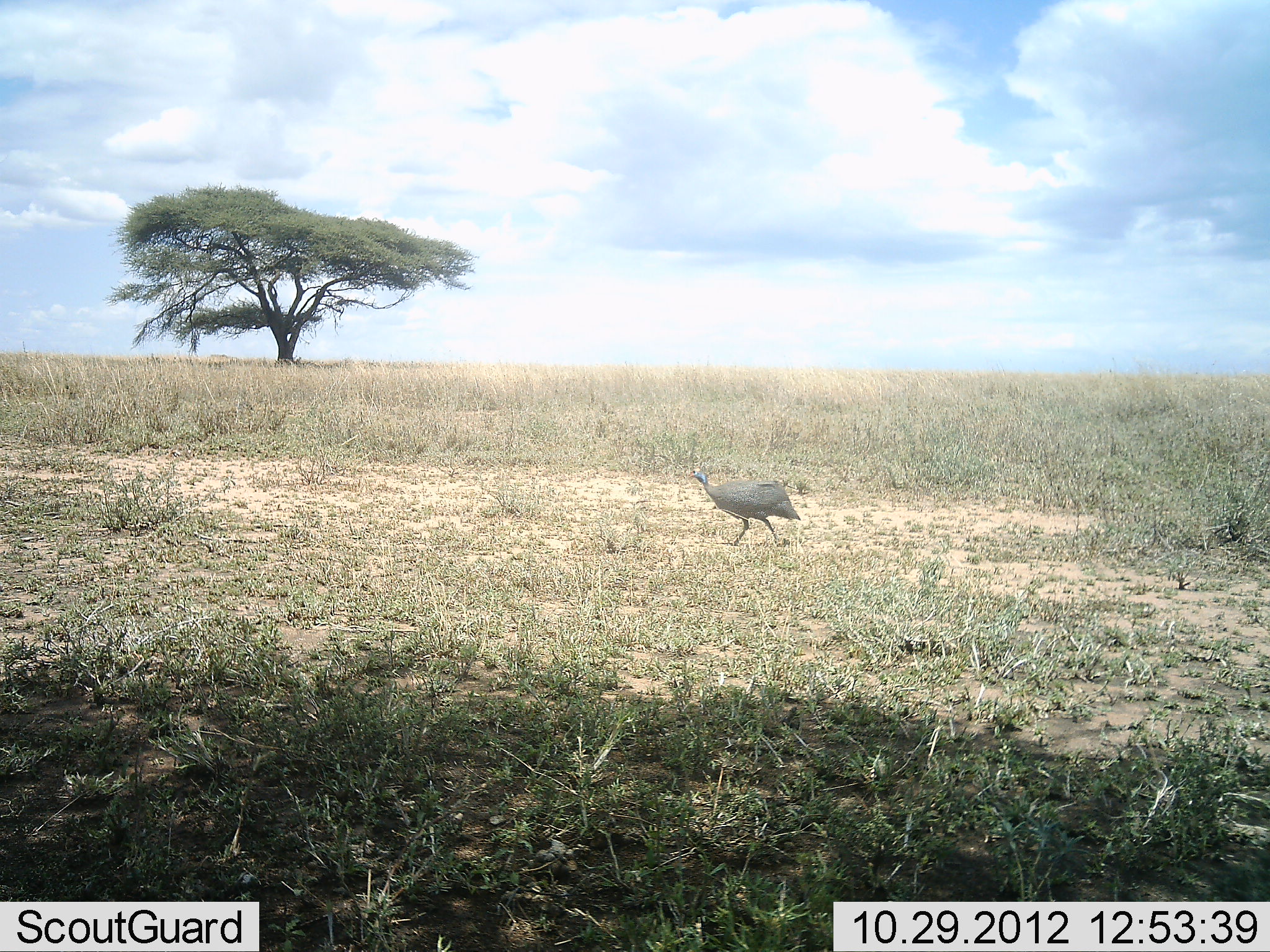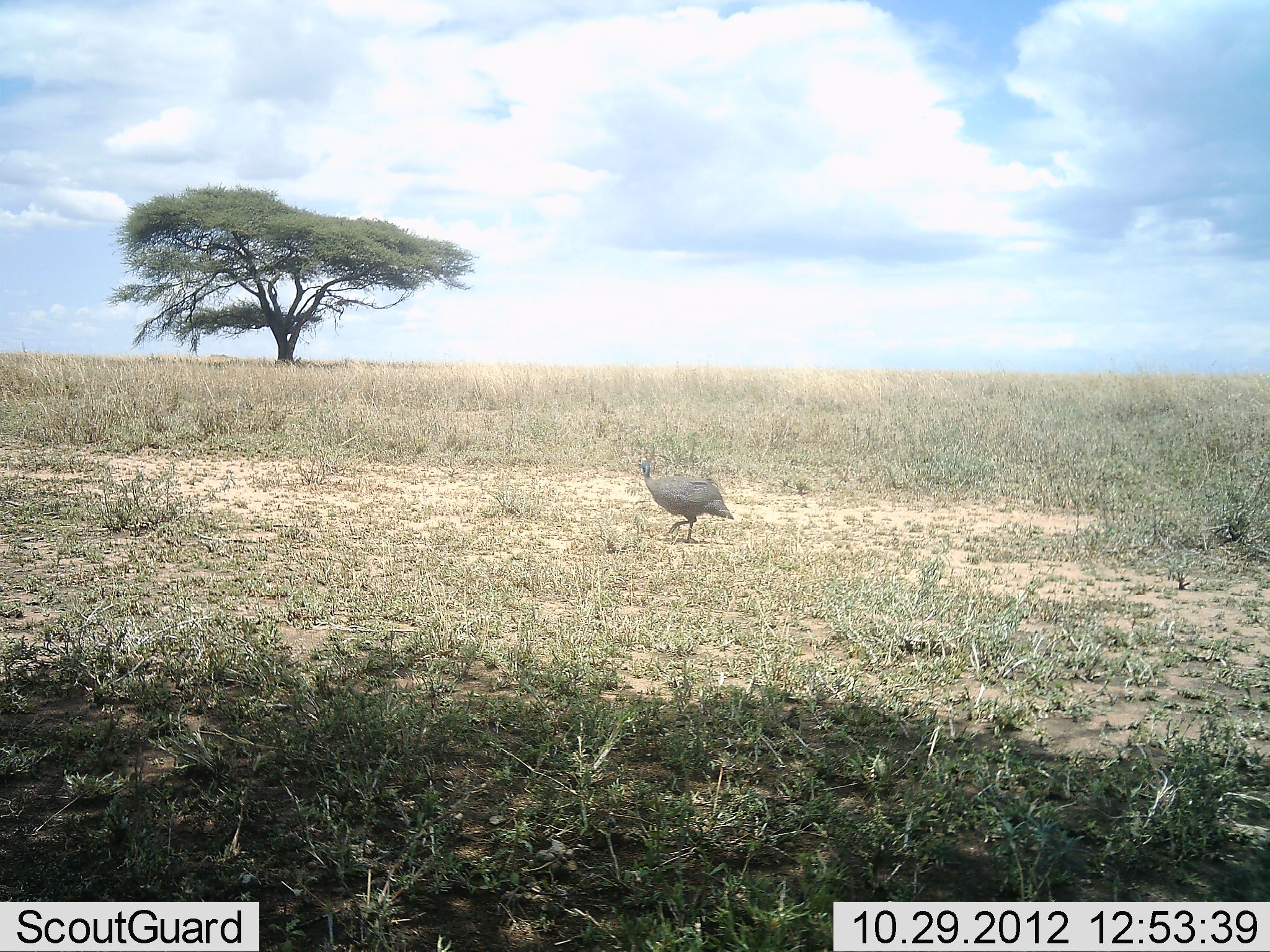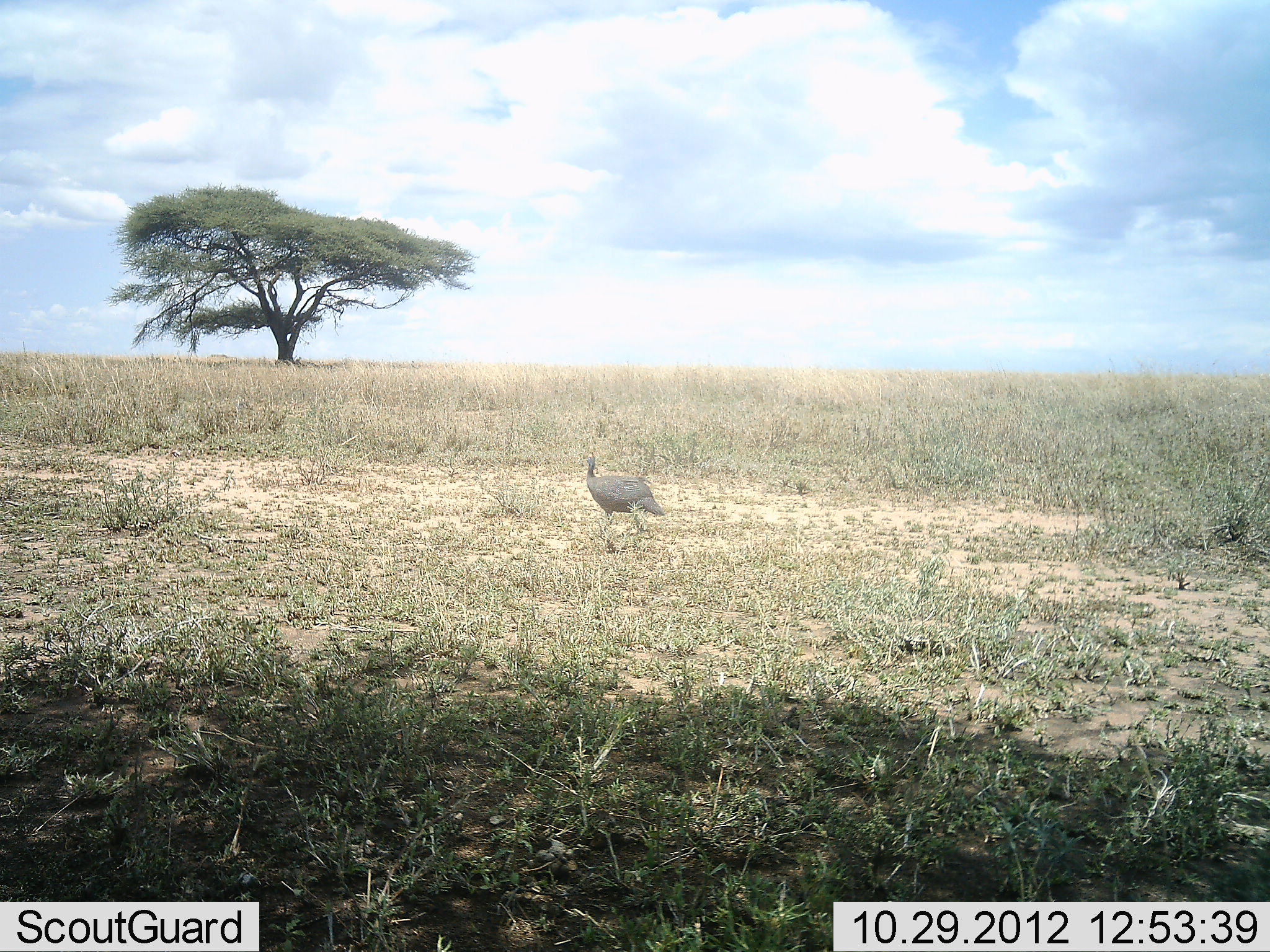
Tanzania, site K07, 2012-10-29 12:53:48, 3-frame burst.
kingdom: Animalia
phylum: Chordata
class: Aves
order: Galliformes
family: Numididae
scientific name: Numididae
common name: guinea fowl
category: guineafowl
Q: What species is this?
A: Guineafowl (guinea fowl) (Numididae).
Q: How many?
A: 1.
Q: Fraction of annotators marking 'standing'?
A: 0%.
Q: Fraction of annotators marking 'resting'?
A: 0%.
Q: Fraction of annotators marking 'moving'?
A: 100%.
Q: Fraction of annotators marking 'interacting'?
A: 0%.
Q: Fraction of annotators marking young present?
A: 0%.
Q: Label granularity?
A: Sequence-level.